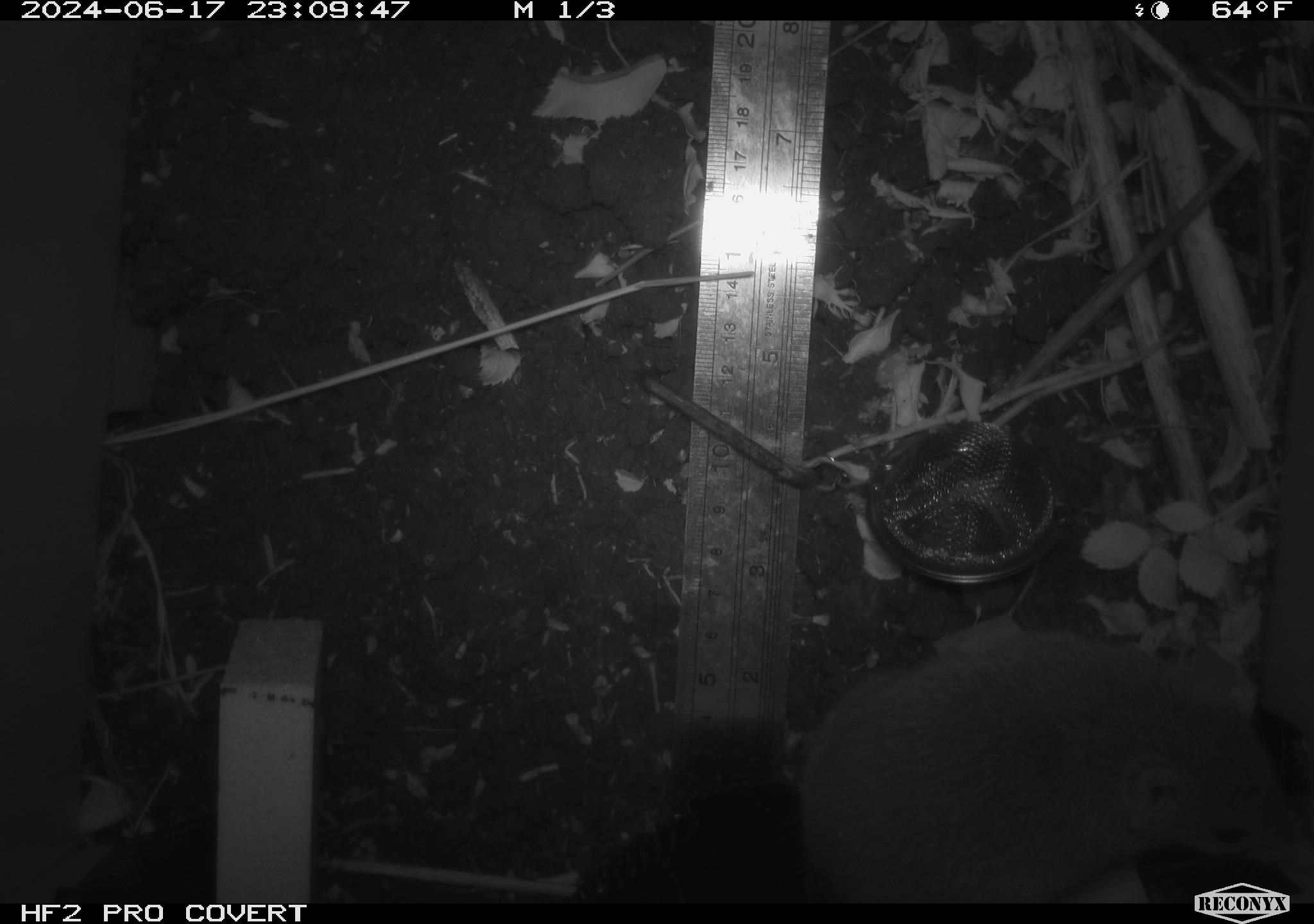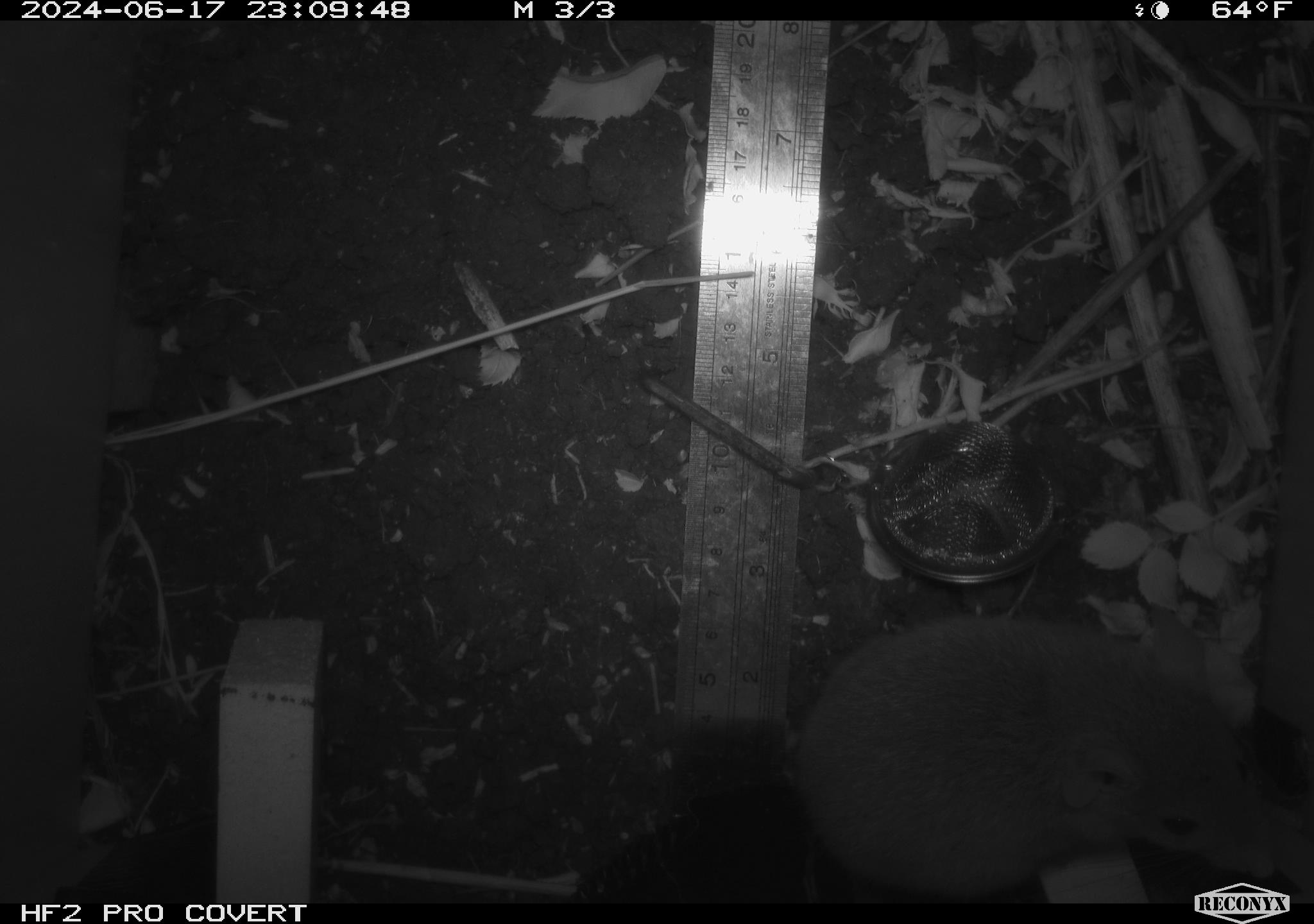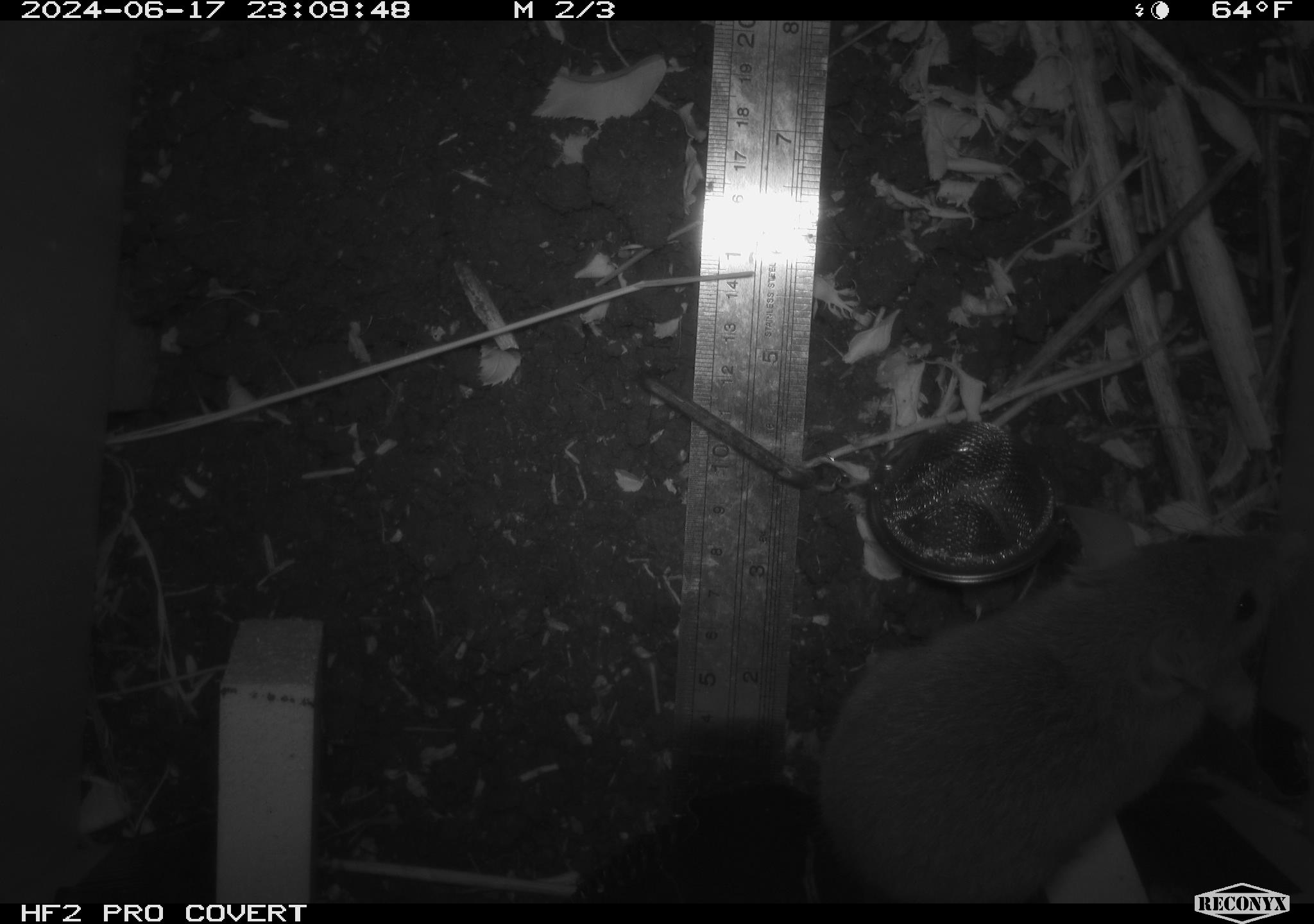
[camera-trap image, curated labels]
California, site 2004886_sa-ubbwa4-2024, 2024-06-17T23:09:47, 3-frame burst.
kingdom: Animalia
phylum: Chordata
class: Mammalia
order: Rodentia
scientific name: Rodentia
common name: woodrat or rat or mouse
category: woodrat or rat or mouse species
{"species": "woodrat or rat or mouse species (woodrat or rat or mouse) (Rodentia)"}